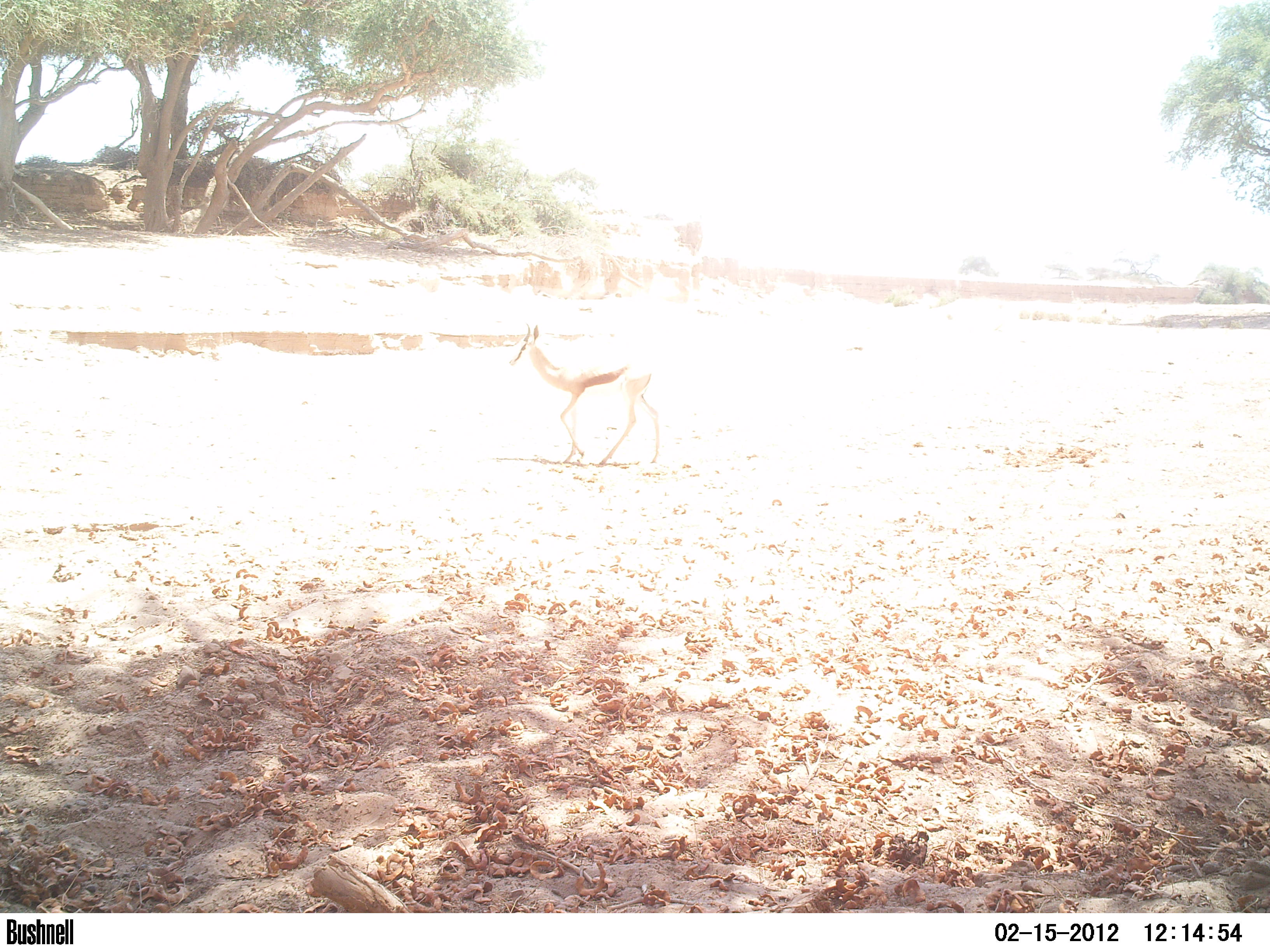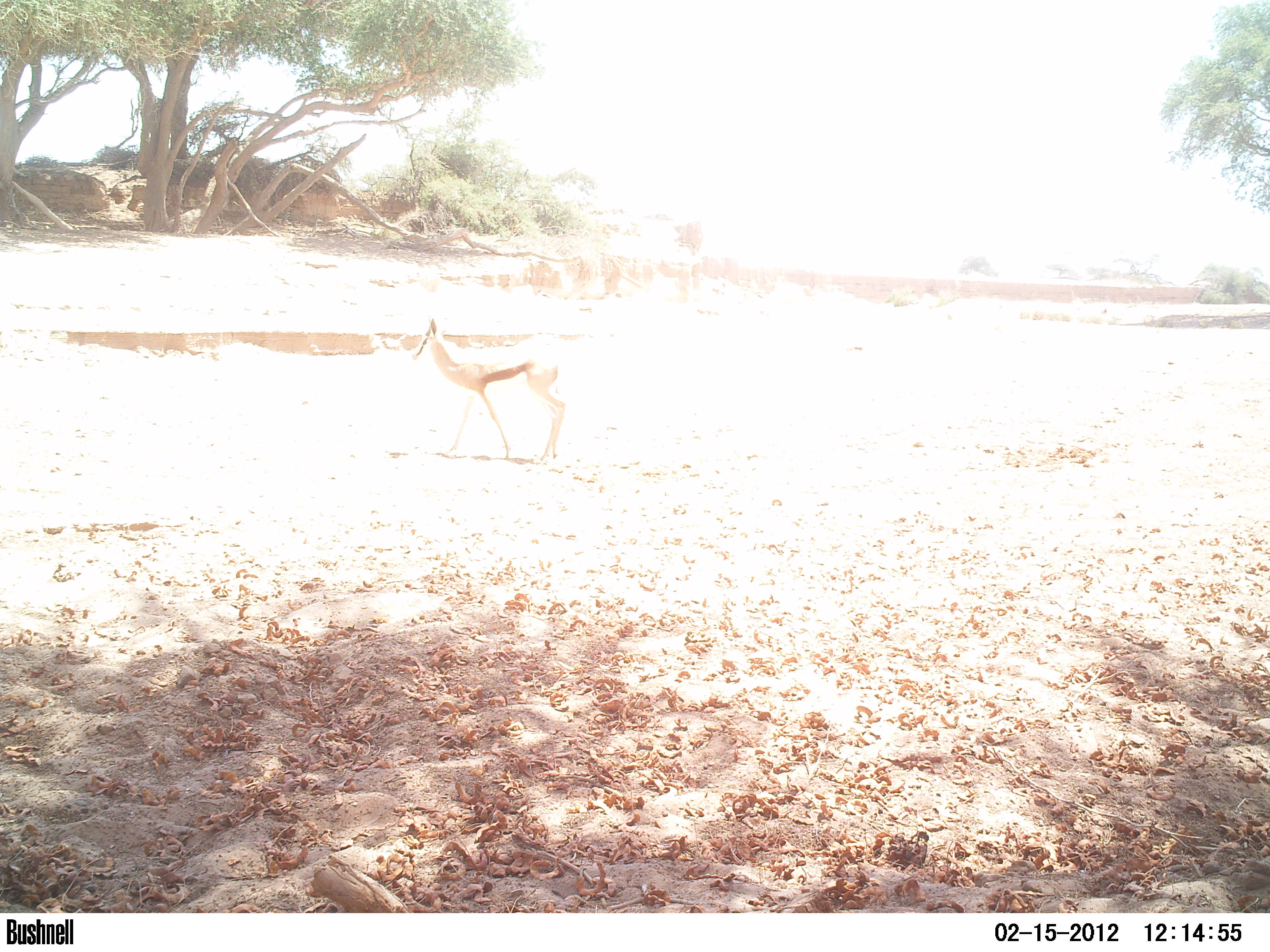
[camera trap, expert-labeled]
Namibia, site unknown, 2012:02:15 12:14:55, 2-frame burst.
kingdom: Animalia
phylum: Chordata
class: Mammalia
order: Artiodactyla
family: Bovidae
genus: Antidorcas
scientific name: Antidorcas marsupialis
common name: springbok